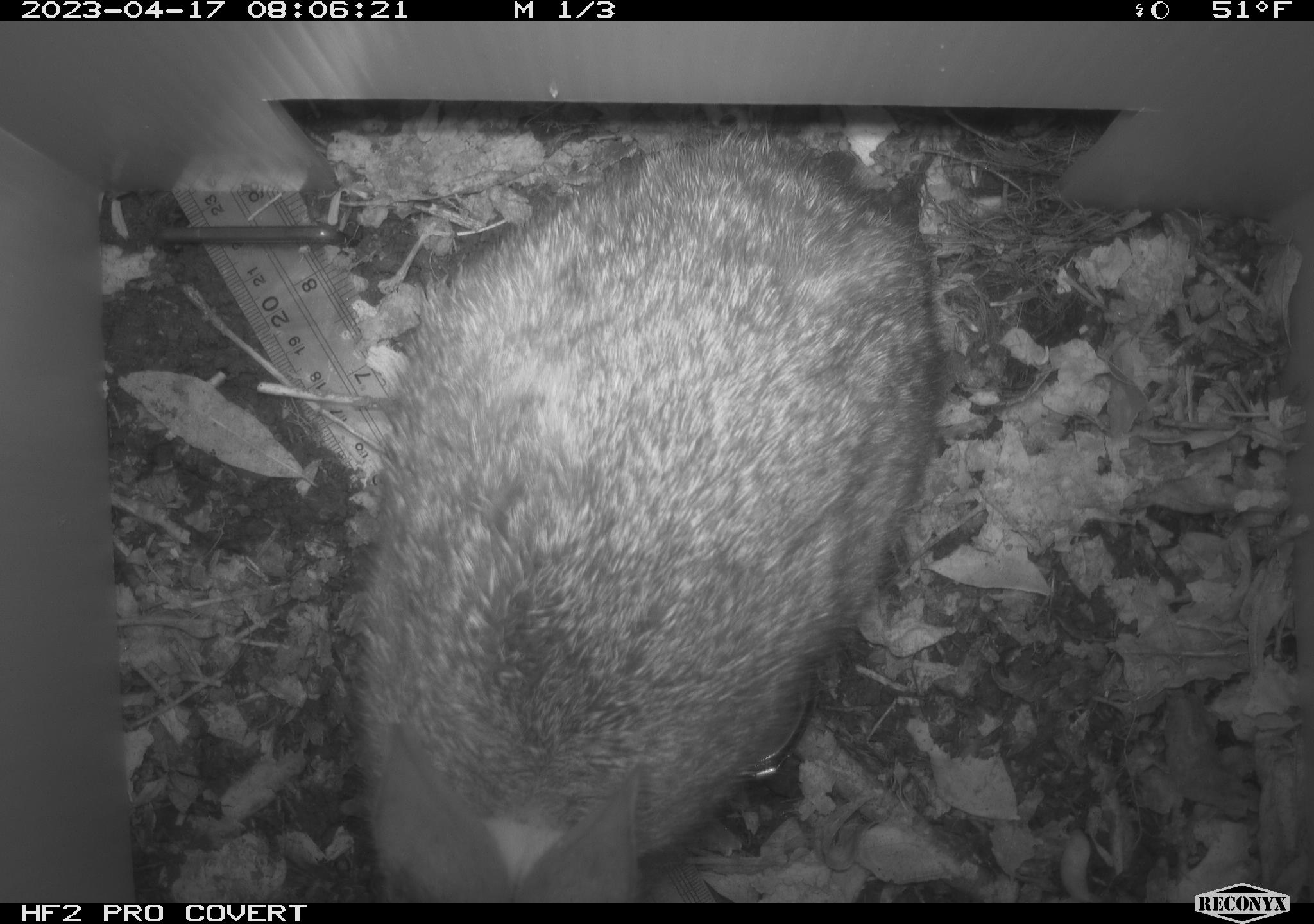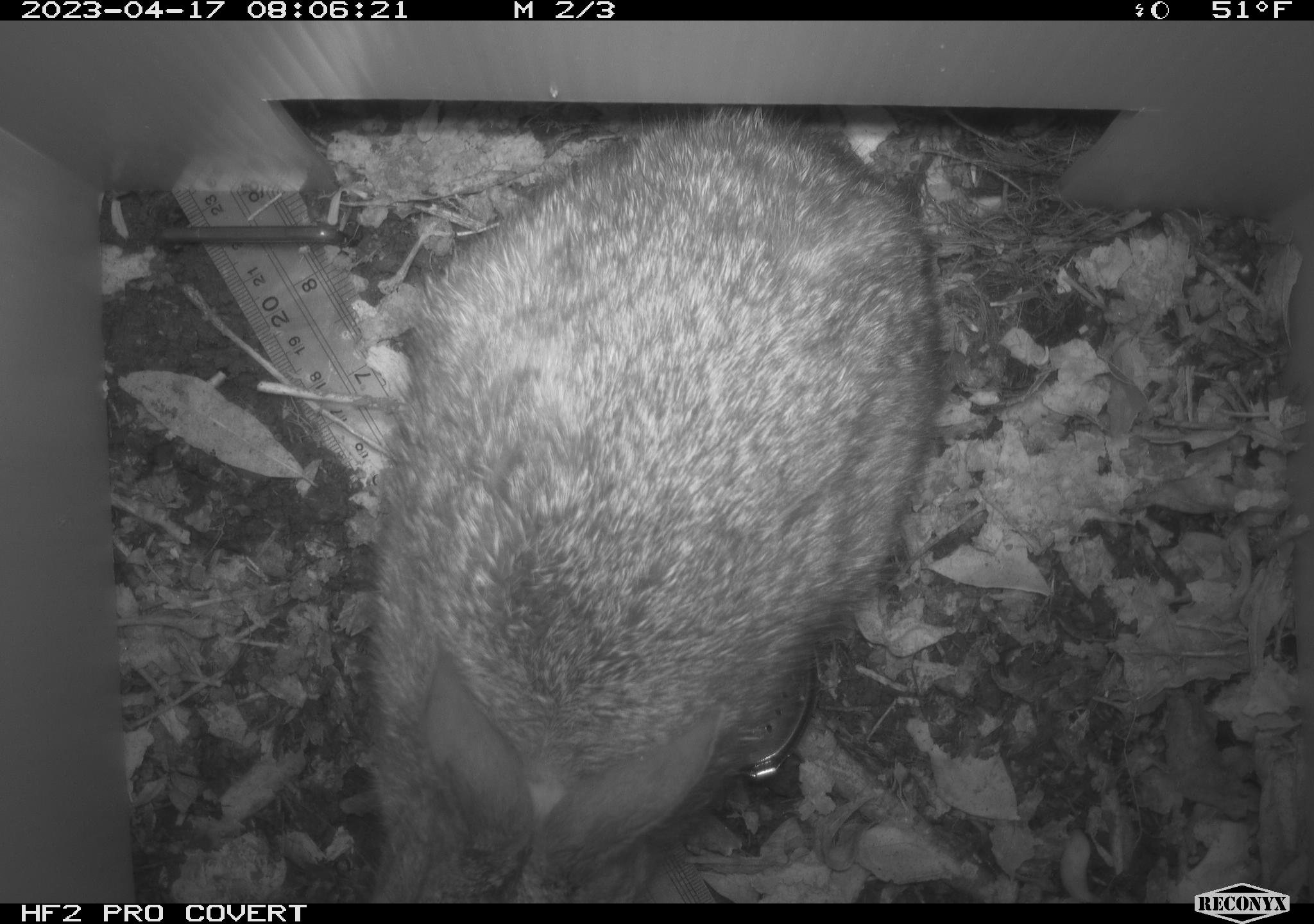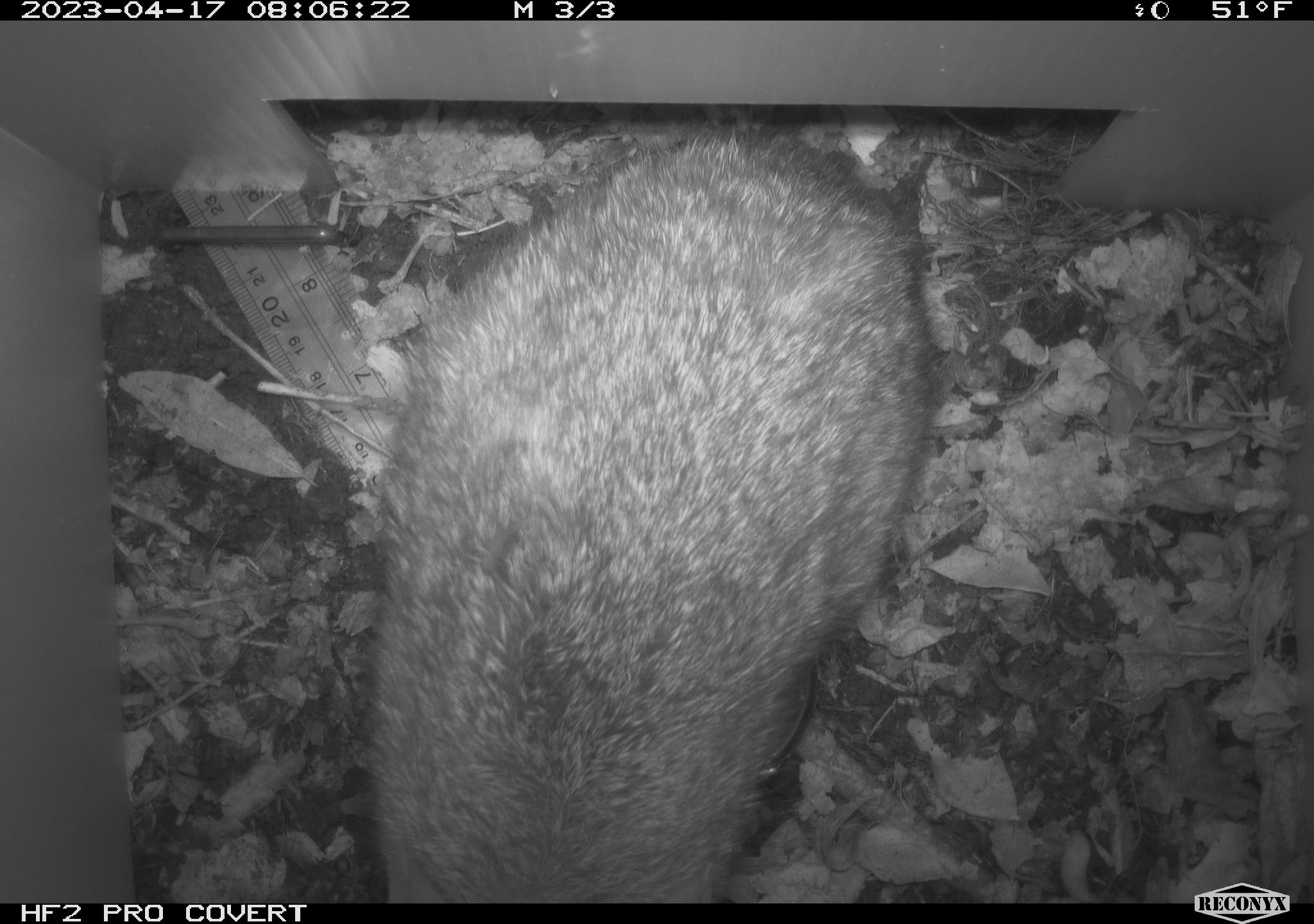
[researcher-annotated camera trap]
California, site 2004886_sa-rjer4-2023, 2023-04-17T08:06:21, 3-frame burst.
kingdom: Animalia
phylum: Chordata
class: Mammalia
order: Lagomorpha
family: Leporidae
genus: Sylvilagus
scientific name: Sylvilagus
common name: cottontail rabbits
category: sylvilagus species